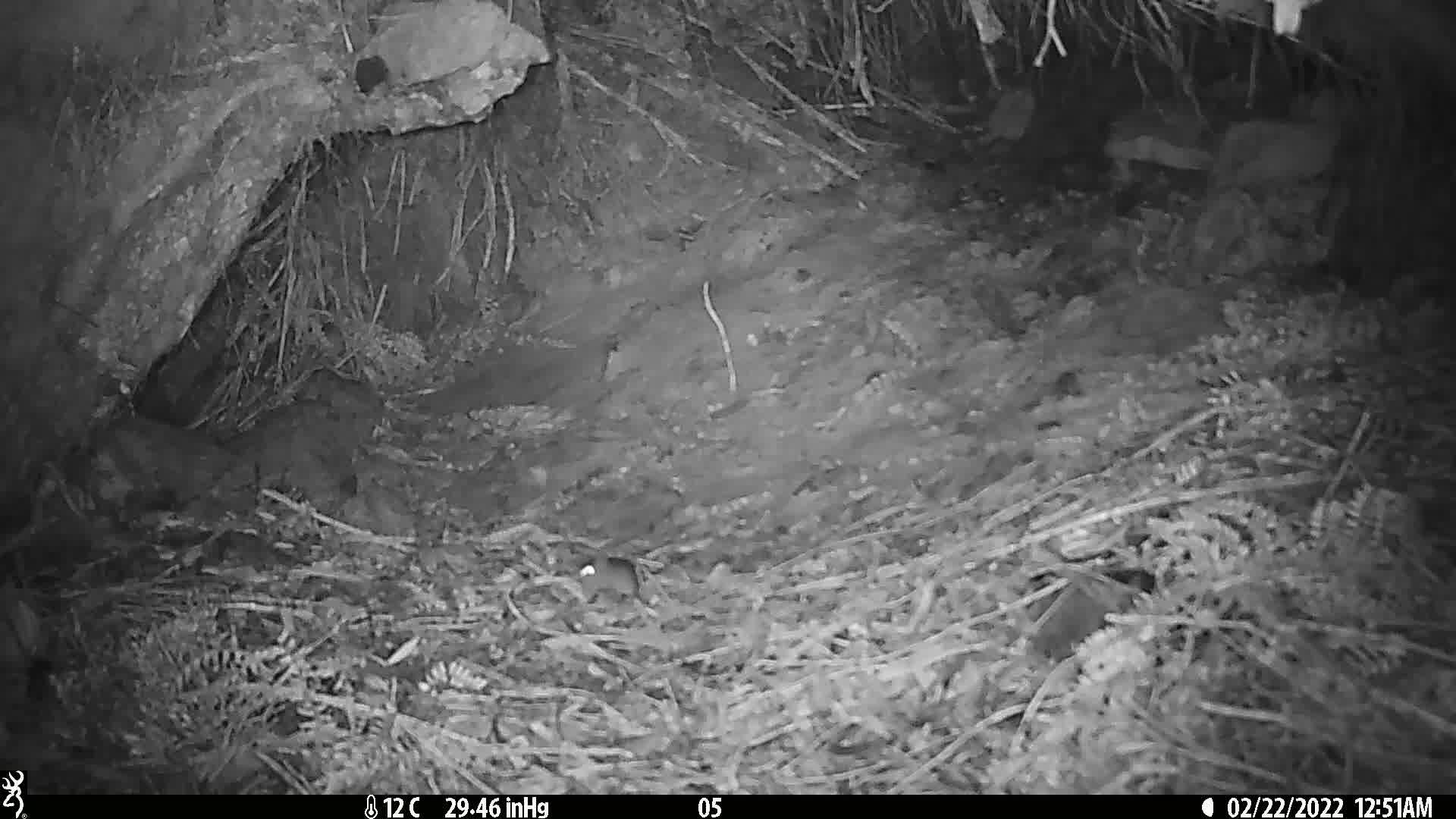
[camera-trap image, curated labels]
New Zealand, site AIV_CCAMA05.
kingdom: Animalia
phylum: Chordata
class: Mammalia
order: Rodentia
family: Muridae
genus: Mus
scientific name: Mus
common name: mouse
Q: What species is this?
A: Mouse (Mus).